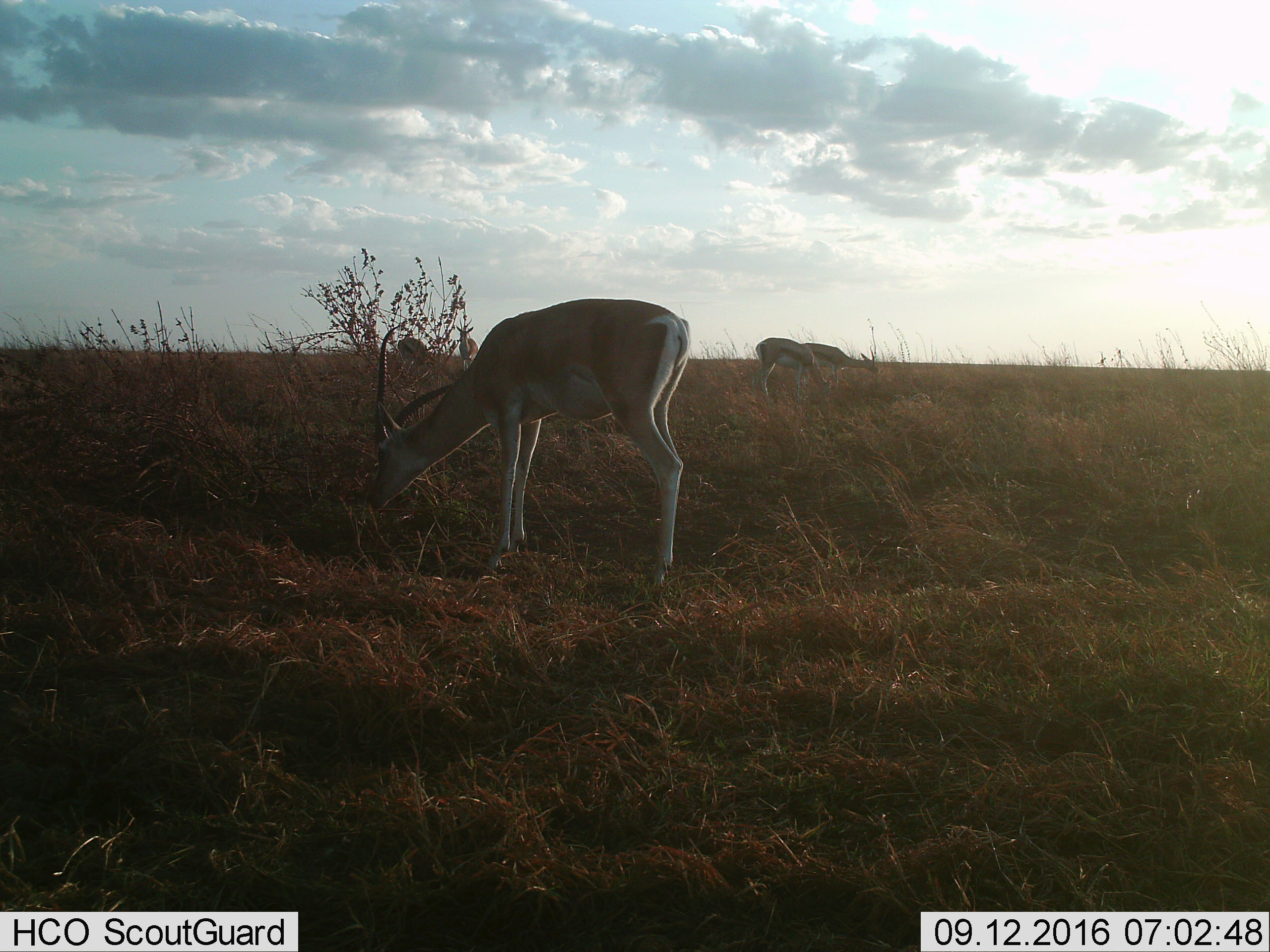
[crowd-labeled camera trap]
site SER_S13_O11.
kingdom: Animalia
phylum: Chordata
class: Mammalia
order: Artiodactyla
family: Bovidae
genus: Eudorcas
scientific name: Eudorcas thomsonii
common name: thomson's gazelle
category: gazellethomsons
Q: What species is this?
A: Gazellethomsons (thomson's gazelle) (Eudorcas thomsonii).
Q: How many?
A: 4.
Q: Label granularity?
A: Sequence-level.